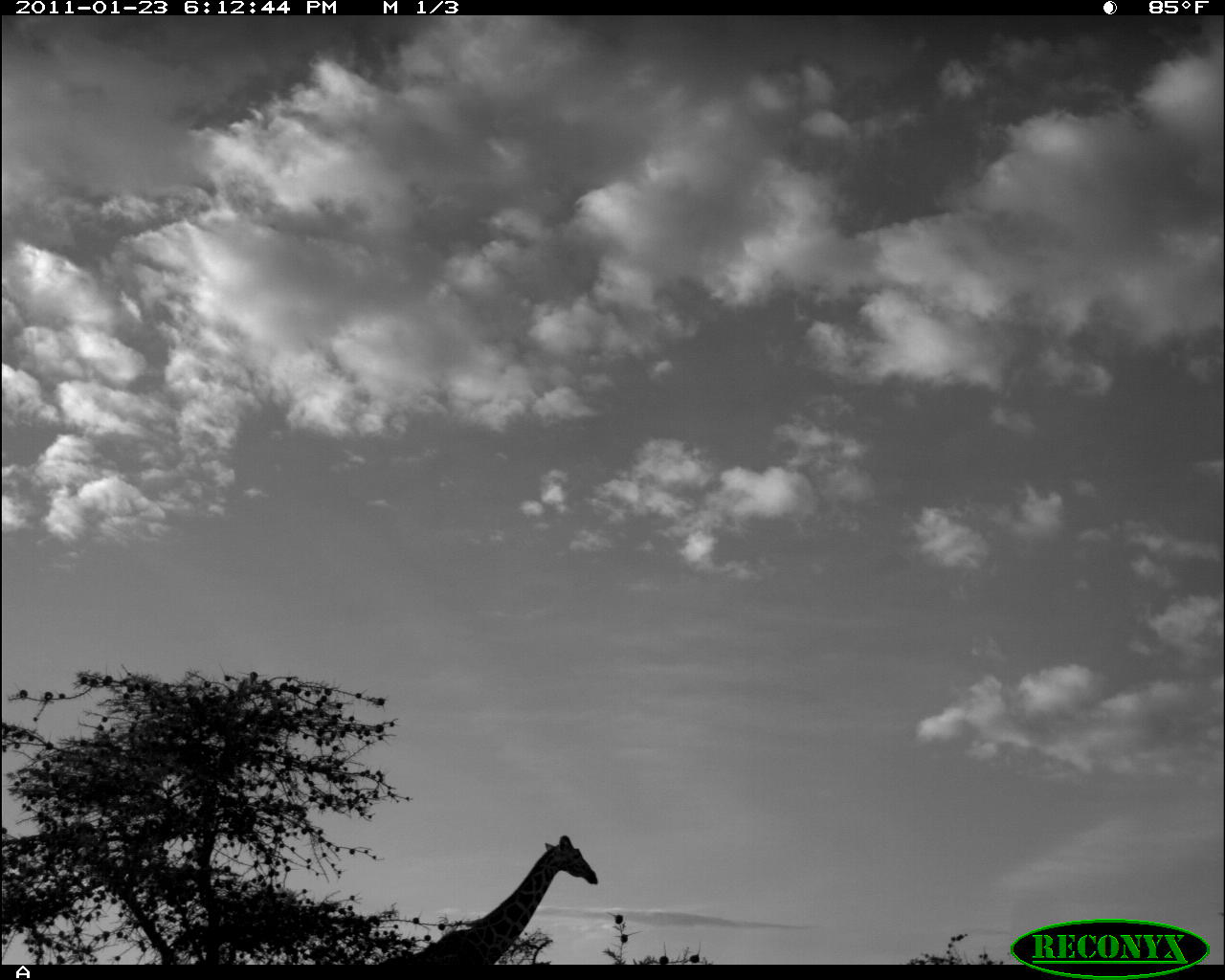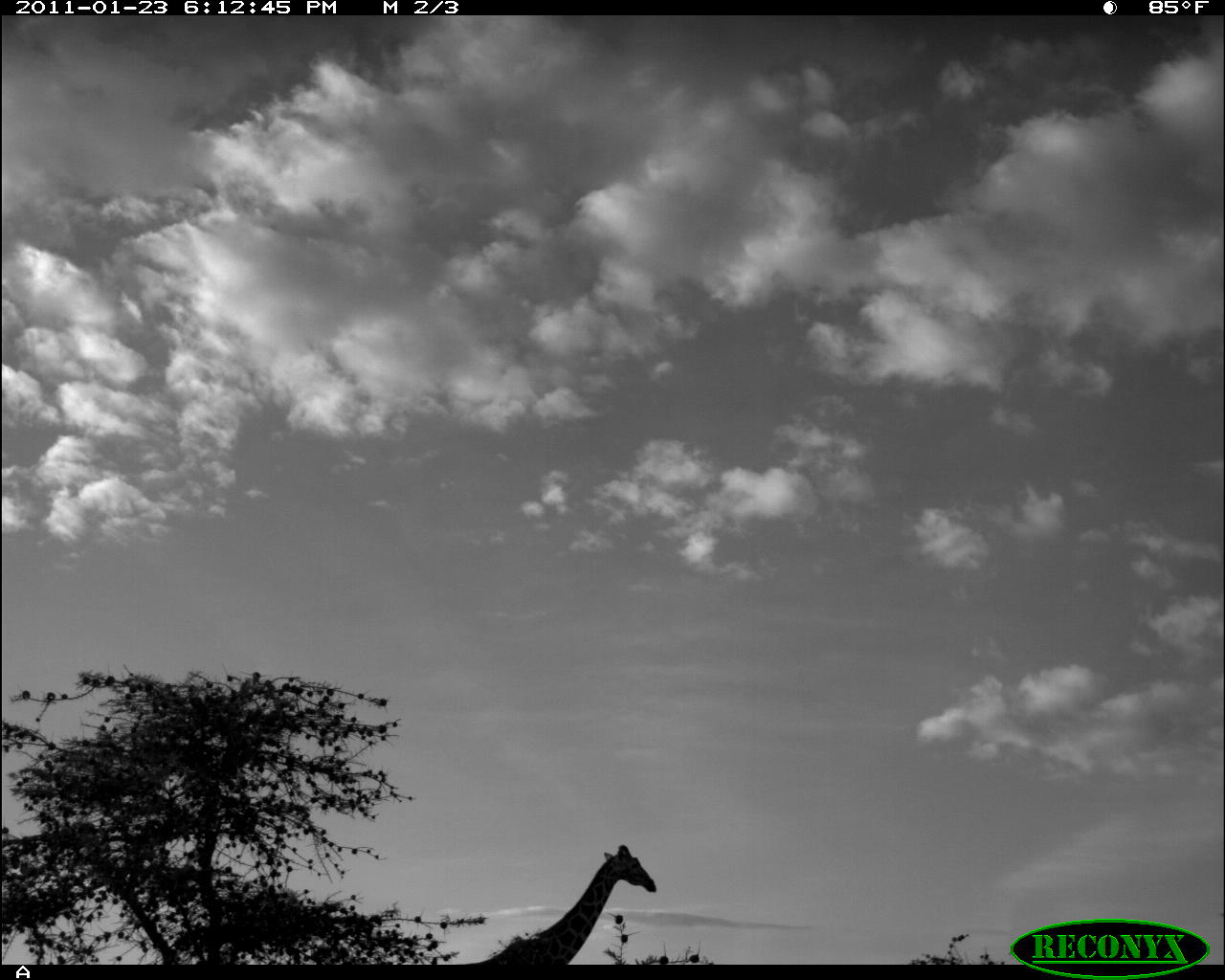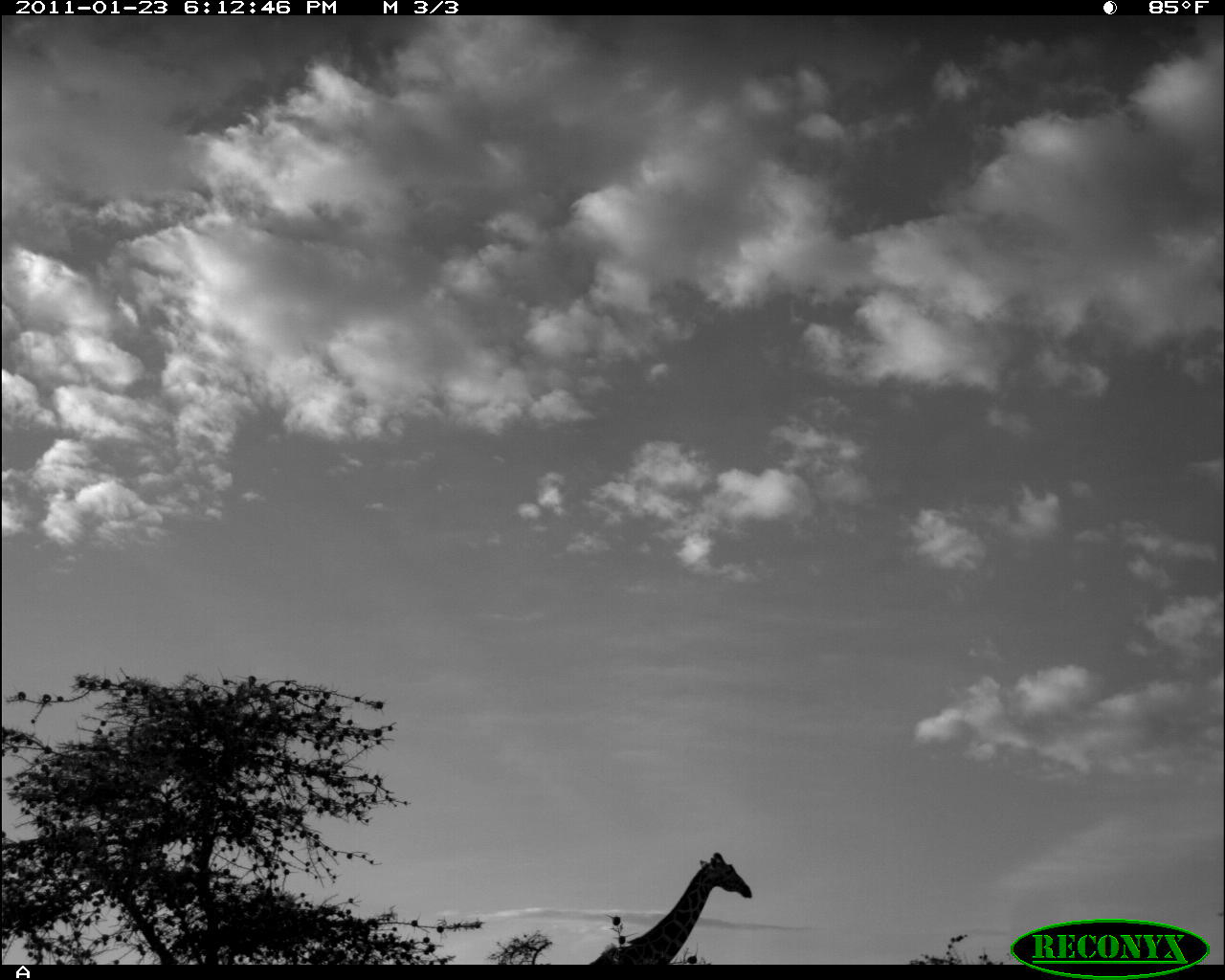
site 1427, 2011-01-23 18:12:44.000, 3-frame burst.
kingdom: Animalia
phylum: Chordata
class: Mammalia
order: Artiodactyla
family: Bovidae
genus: Madoqua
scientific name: Madoqua guentheri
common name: günther's dik-dik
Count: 1.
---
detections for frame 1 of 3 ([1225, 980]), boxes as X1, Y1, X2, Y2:
madoqua guentheri: 376, 834, 598, 964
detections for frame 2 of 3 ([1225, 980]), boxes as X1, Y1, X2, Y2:
madoqua guentheri: 465, 844, 656, 964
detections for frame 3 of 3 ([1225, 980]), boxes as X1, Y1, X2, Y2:
madoqua guentheri: 588, 851, 752, 964